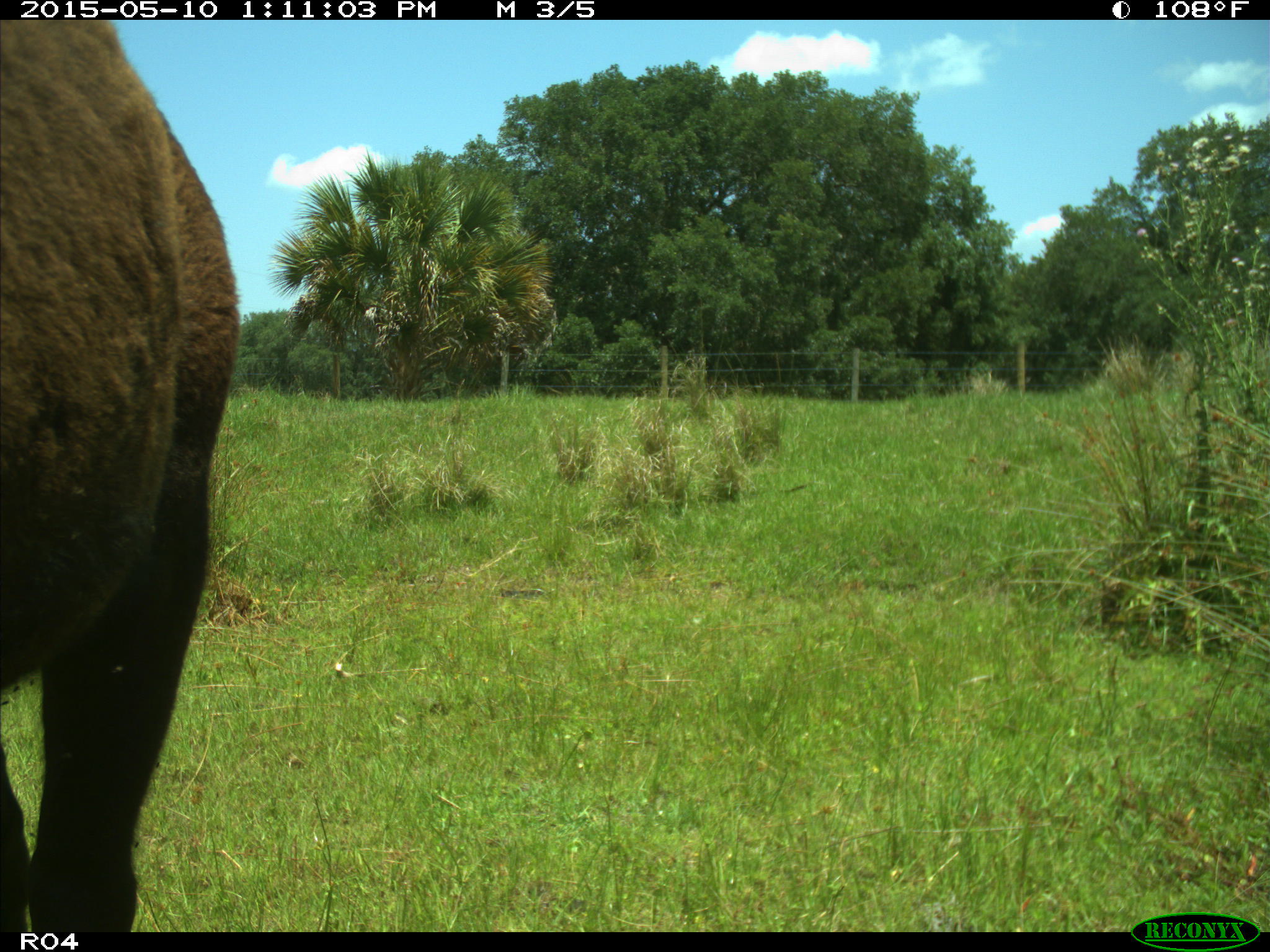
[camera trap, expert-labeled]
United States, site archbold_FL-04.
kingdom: Animalia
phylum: Chordata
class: Mammalia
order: Artiodactyla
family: Bovidae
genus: Bos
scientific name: Bos taurus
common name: domestic cow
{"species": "Bos taurus (domestic cow)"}